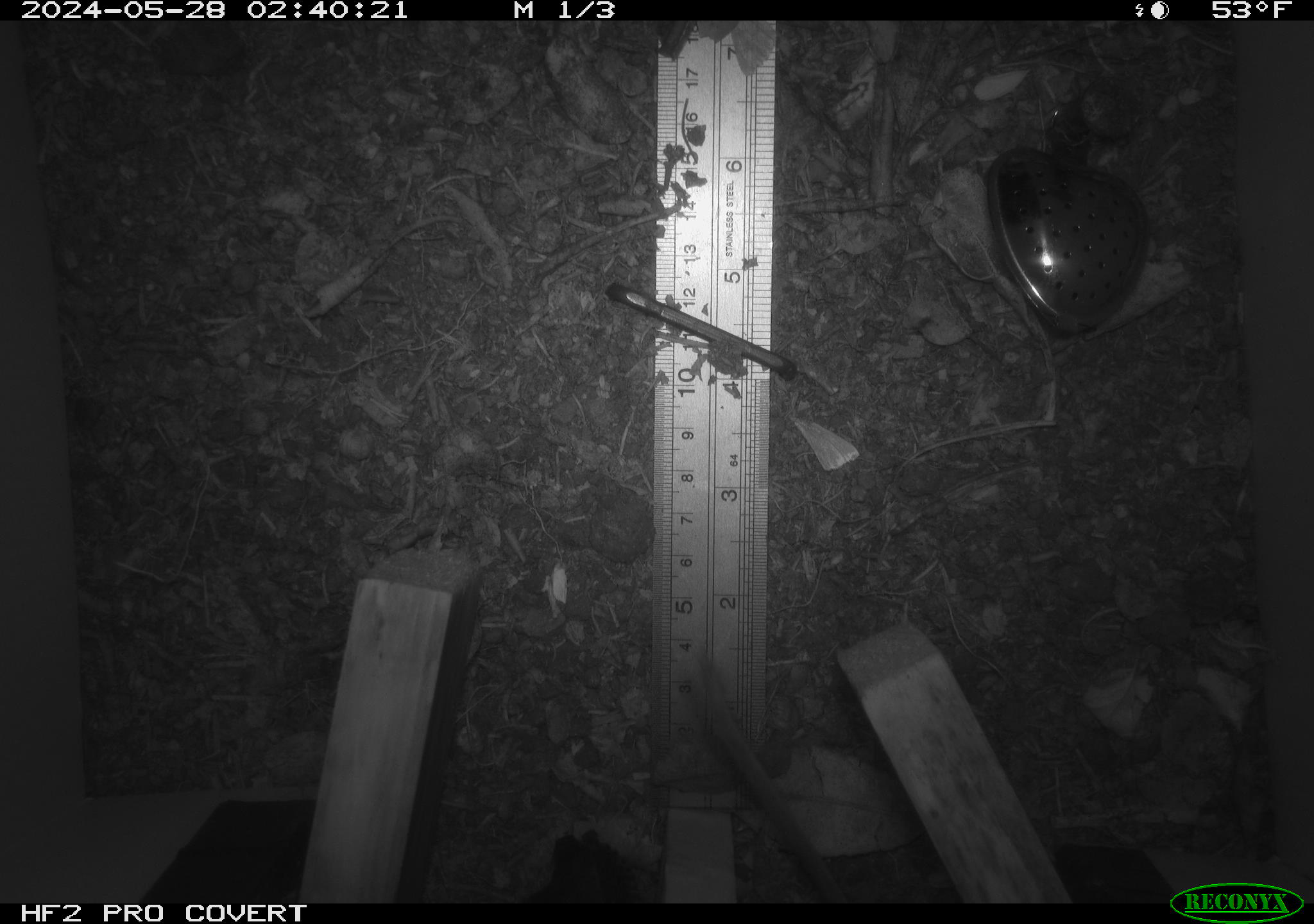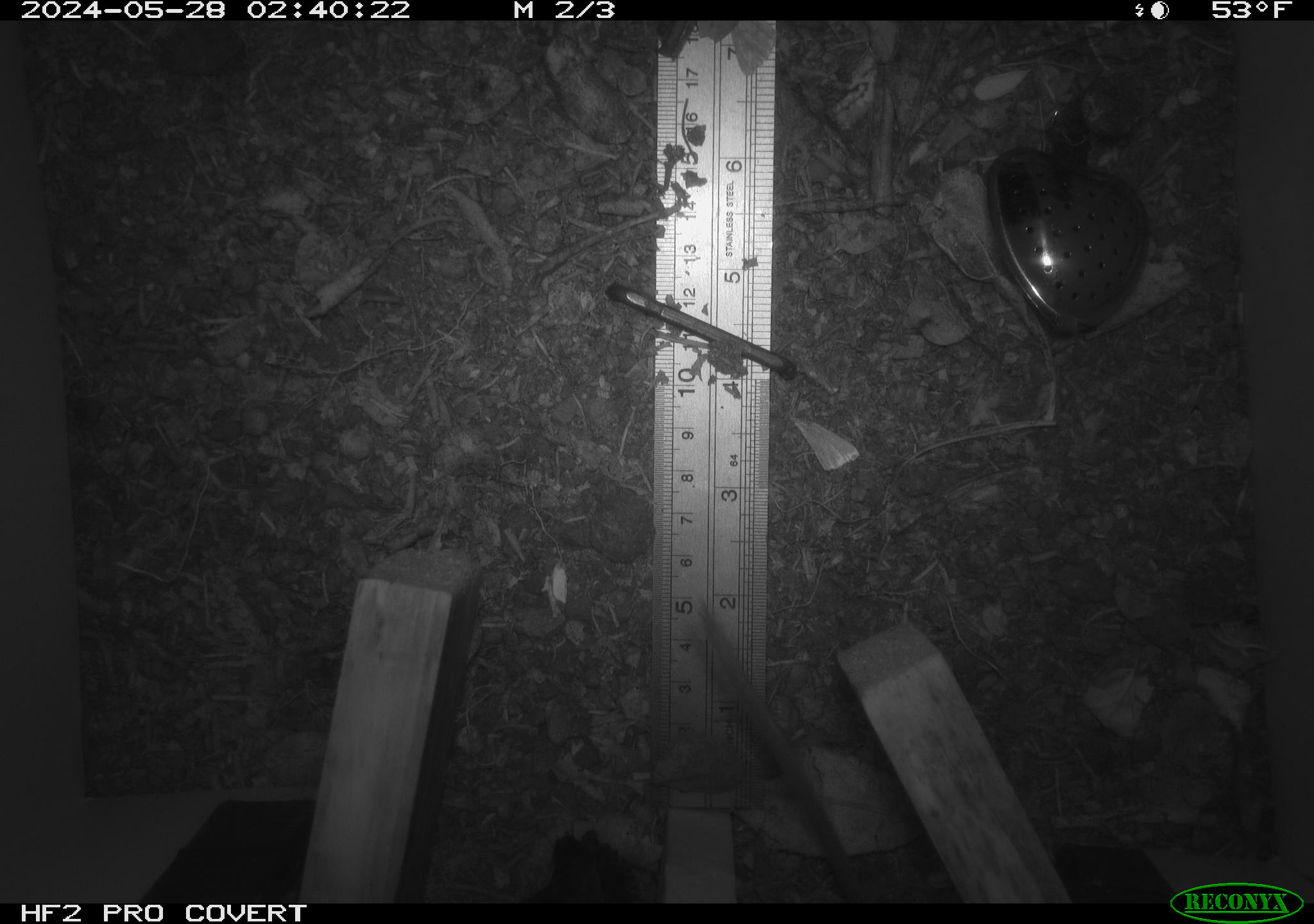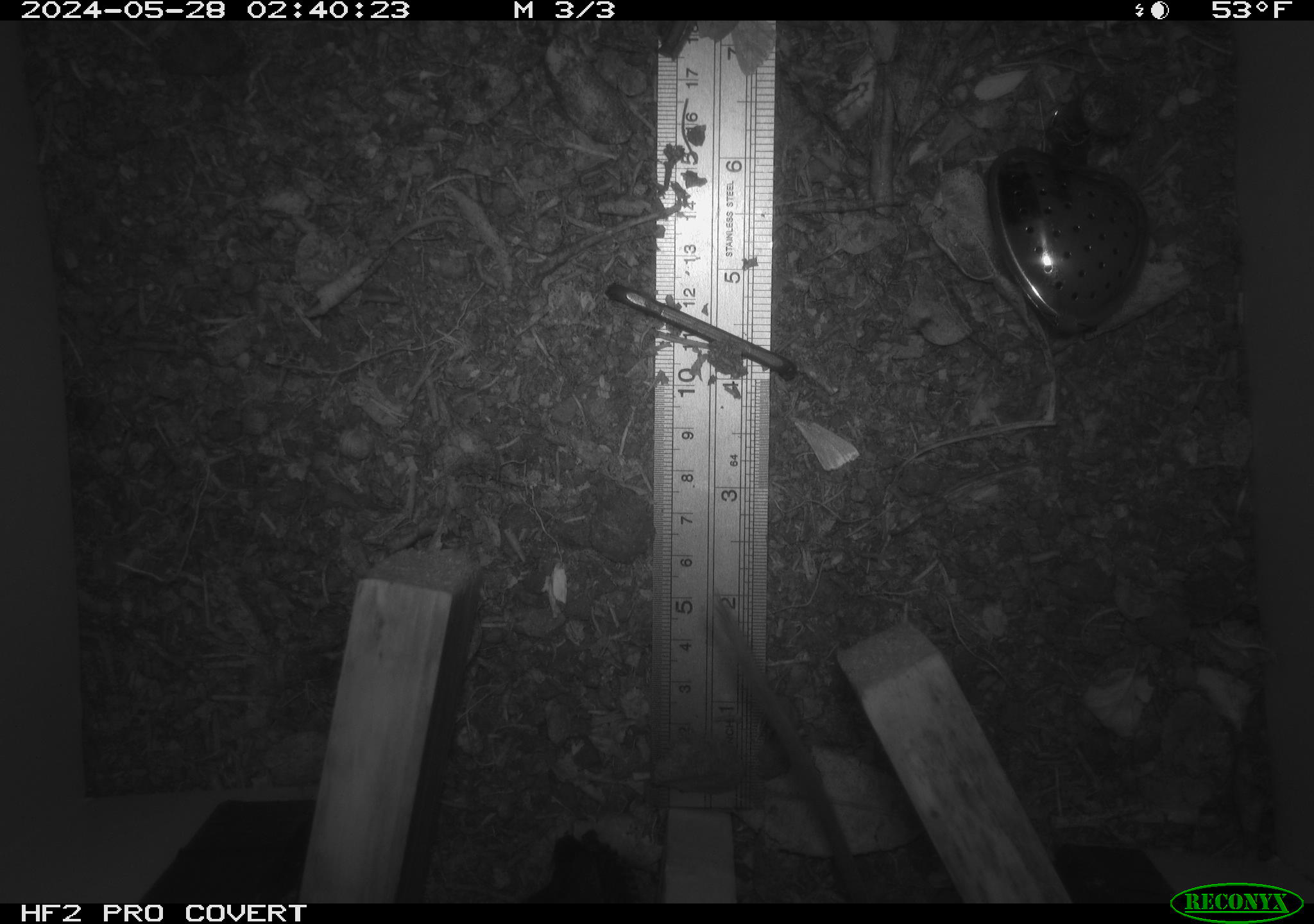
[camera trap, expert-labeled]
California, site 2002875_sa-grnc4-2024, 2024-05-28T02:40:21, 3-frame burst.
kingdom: Animalia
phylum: Chordata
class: Mammalia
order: Rodentia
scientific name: Rodentia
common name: rodent